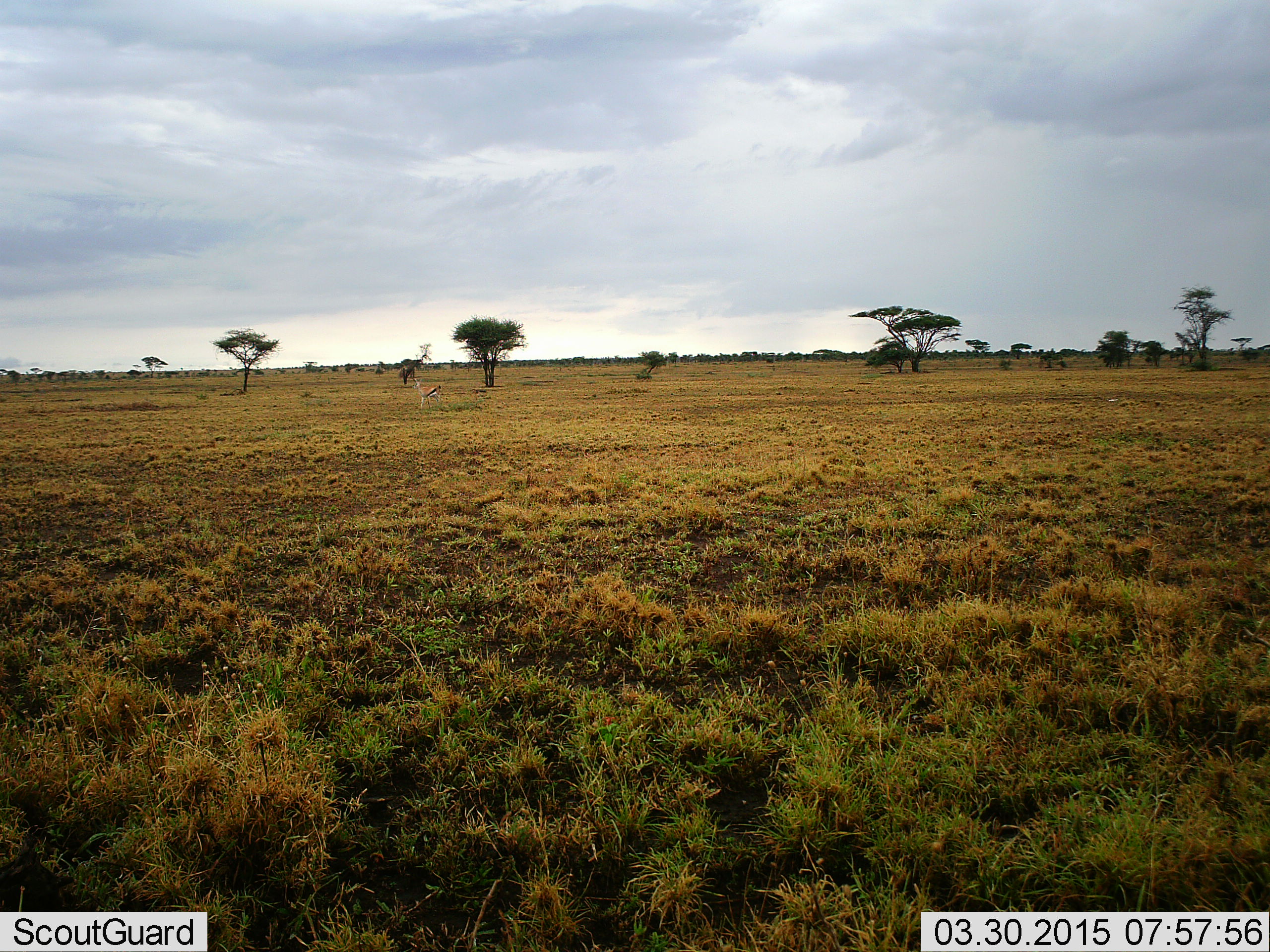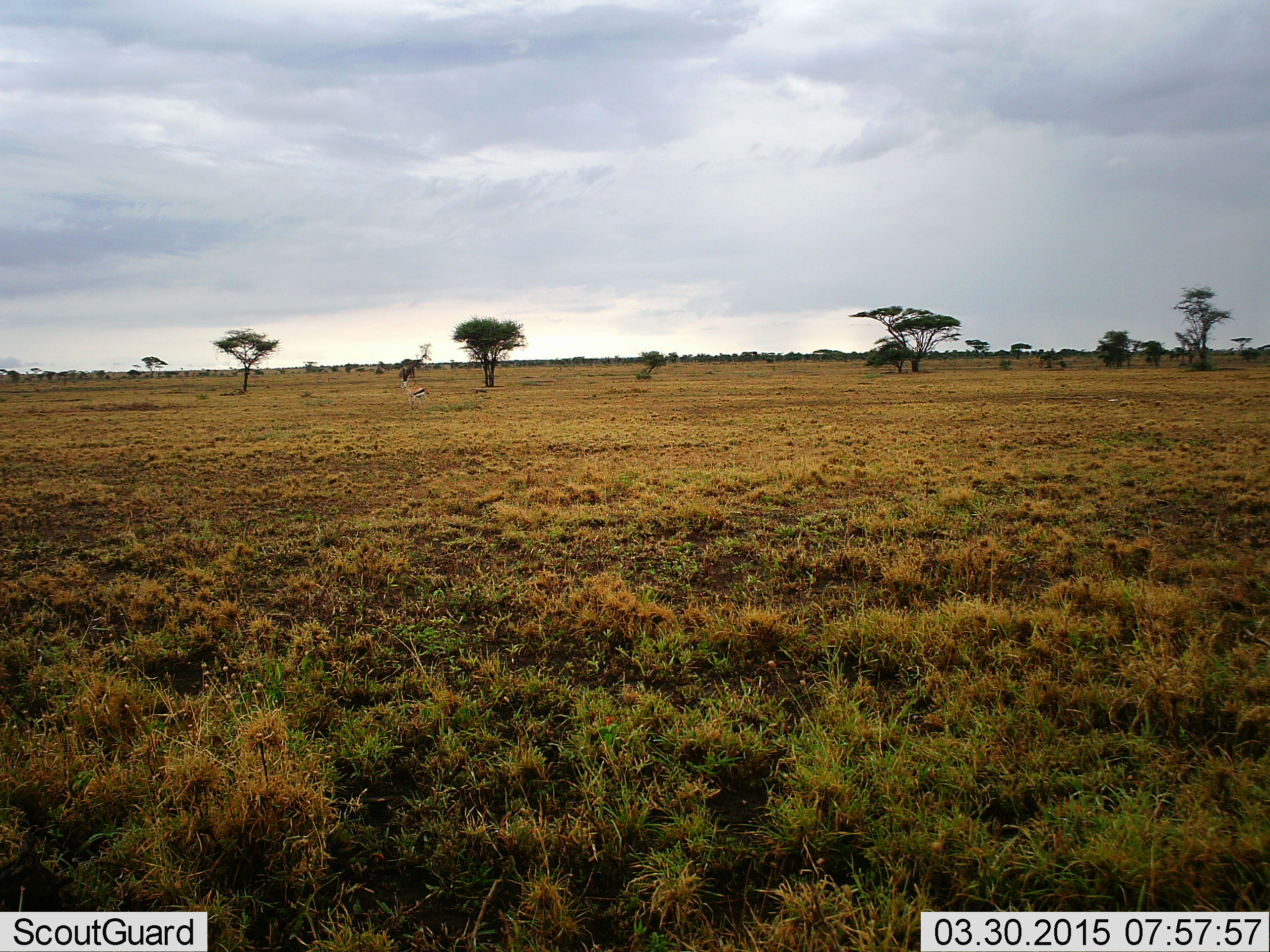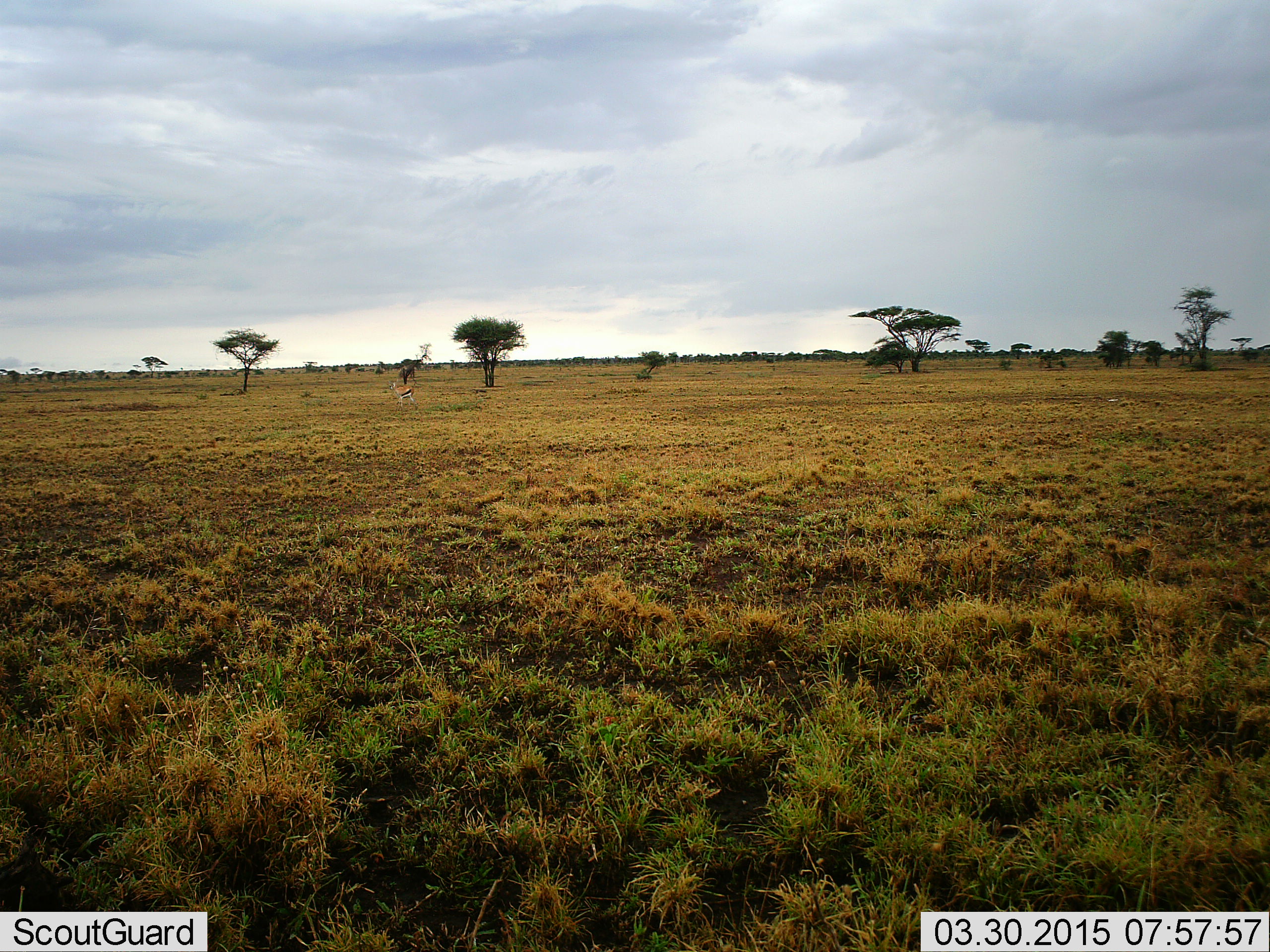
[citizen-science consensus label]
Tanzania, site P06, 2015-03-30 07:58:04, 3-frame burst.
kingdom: Animalia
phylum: Chordata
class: Mammalia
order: Artiodactyla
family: Bovidae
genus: Eudorcas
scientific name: Eudorcas thomsonii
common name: thomson's gazelle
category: gazellethomsons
Gazellethomsons (thomson's gazelle) (Eudorcas thomsonii), count 1. Behavior (volunteer vote fractions): standing 0%, resting 0%, moving 100%, interacting 0%. Young present (vote fraction): 0%. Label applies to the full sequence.